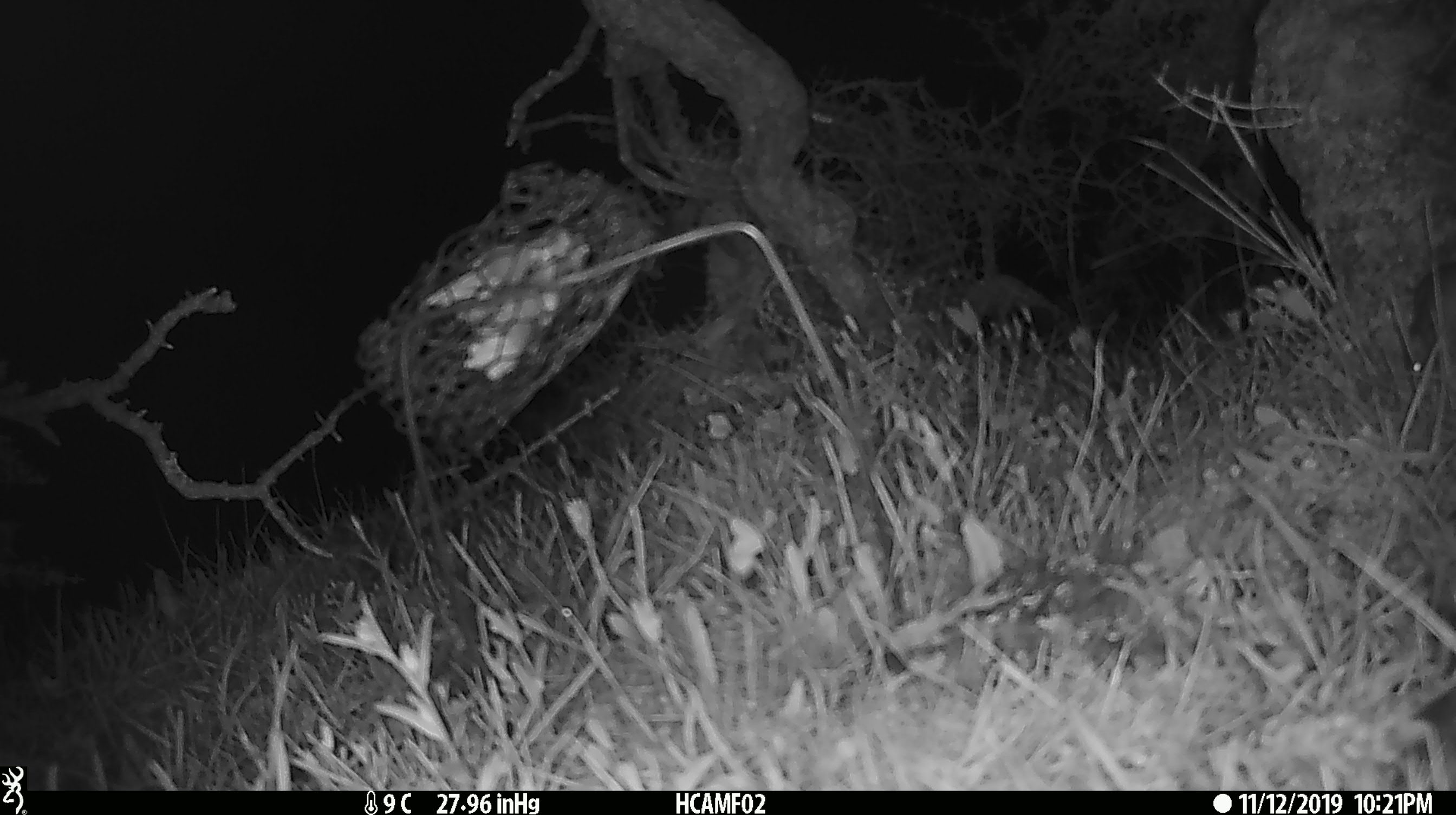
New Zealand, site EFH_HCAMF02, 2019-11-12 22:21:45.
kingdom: Animalia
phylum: Chordata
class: Mammalia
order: Rodentia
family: Muridae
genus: Mus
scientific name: Mus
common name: mouse